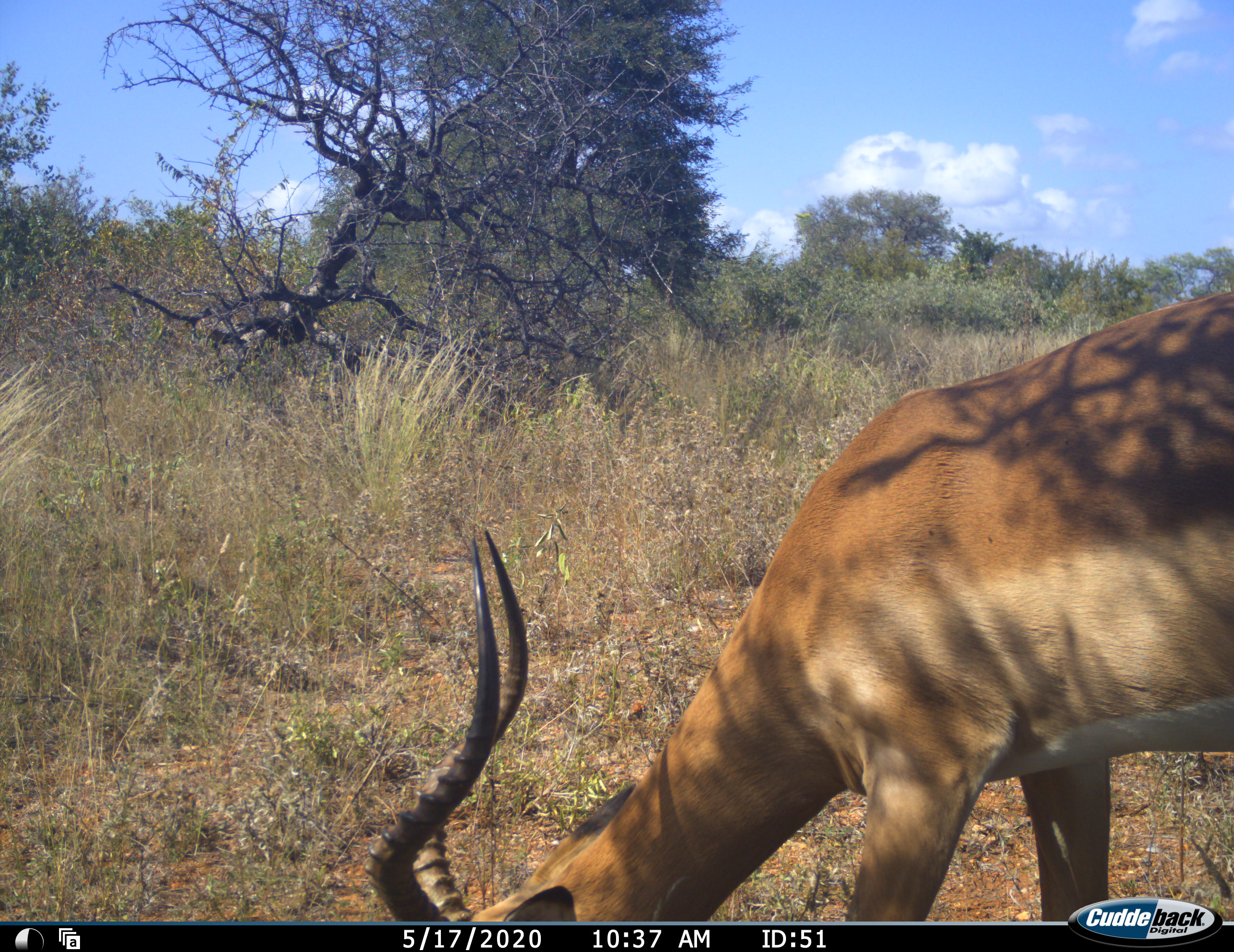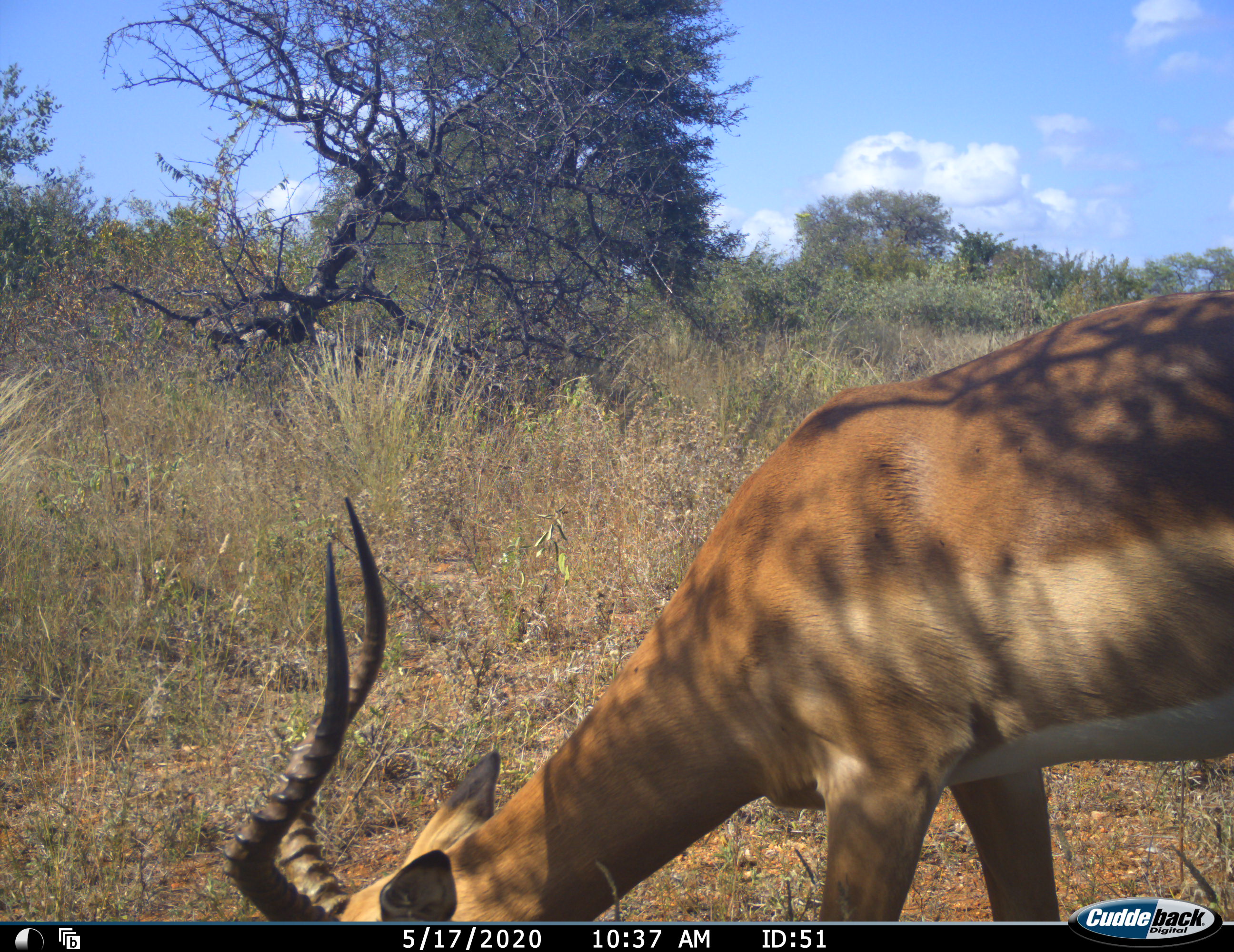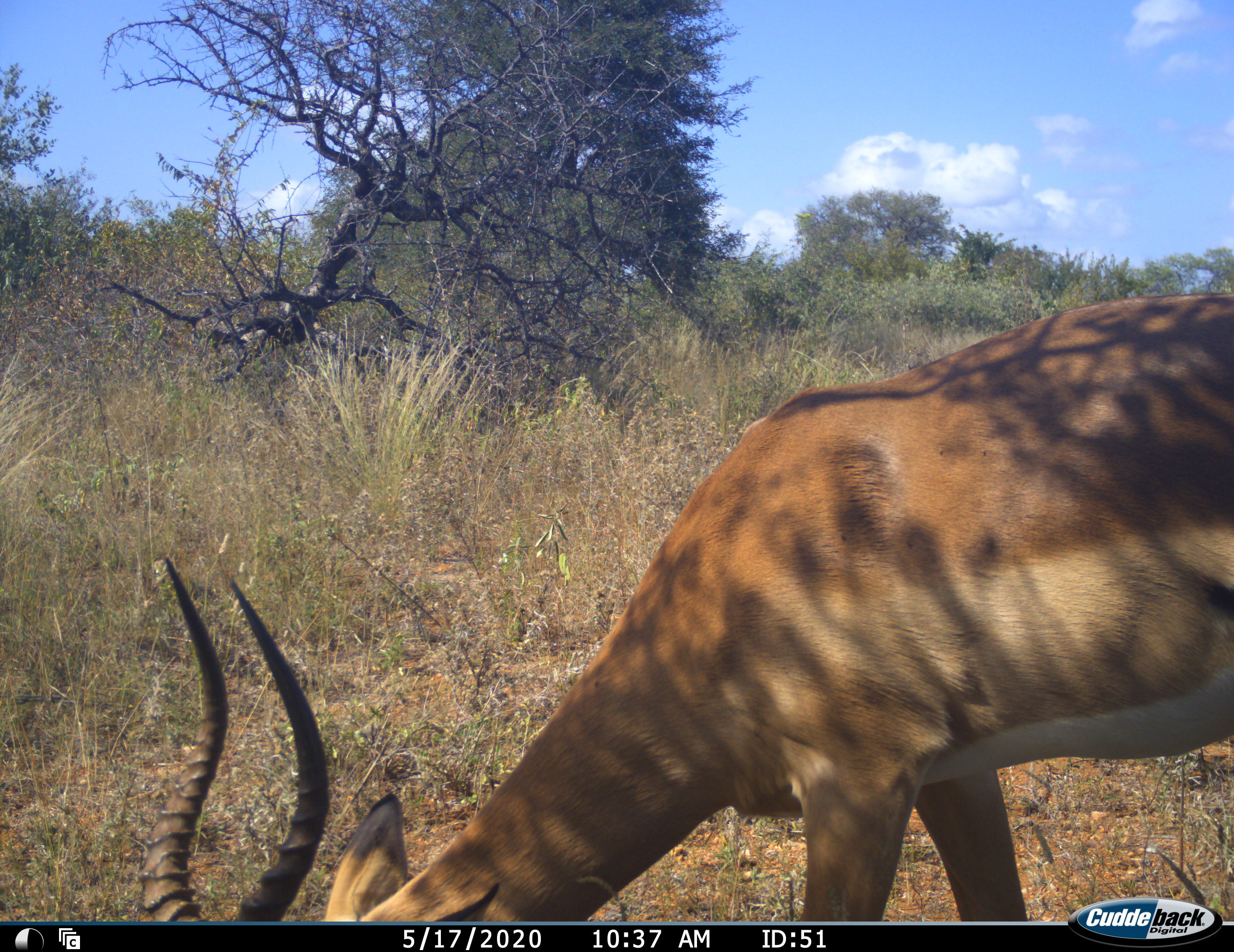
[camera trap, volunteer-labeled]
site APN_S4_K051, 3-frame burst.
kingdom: Animalia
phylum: Chordata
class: Mammalia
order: Artiodactyla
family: Bovidae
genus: Aepyceros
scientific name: Aepyceros melampus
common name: impala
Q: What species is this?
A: Impala (Aepyceros melampus).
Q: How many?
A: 1.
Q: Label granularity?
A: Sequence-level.